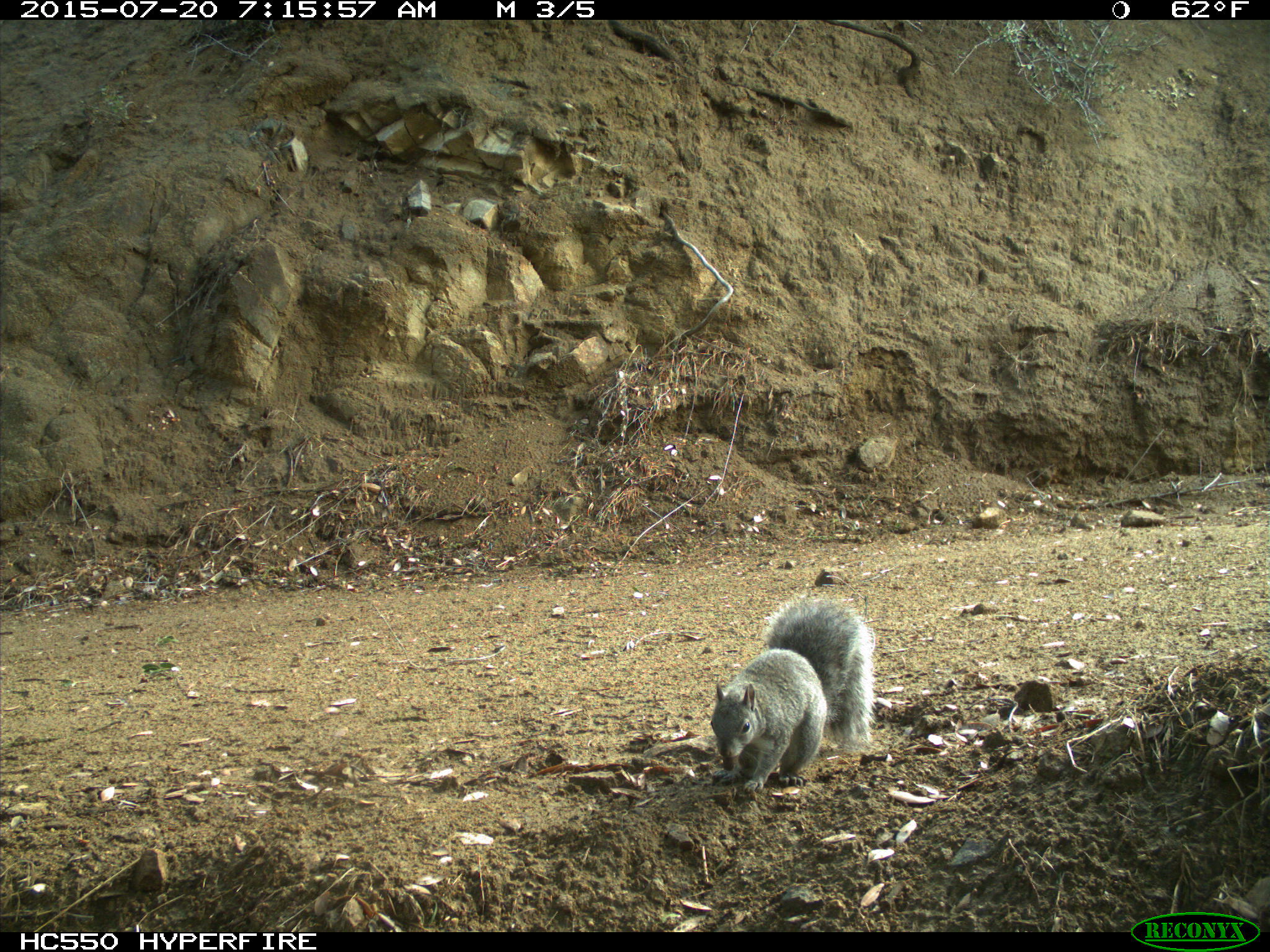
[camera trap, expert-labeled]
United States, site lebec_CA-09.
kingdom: Animalia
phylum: Chordata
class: Mammalia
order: Rodentia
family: Sciuridae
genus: Sciurus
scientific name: Sciurus carolinensis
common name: eastern gray squirrel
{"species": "Sciurus carolinensis (eastern gray squirrel)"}